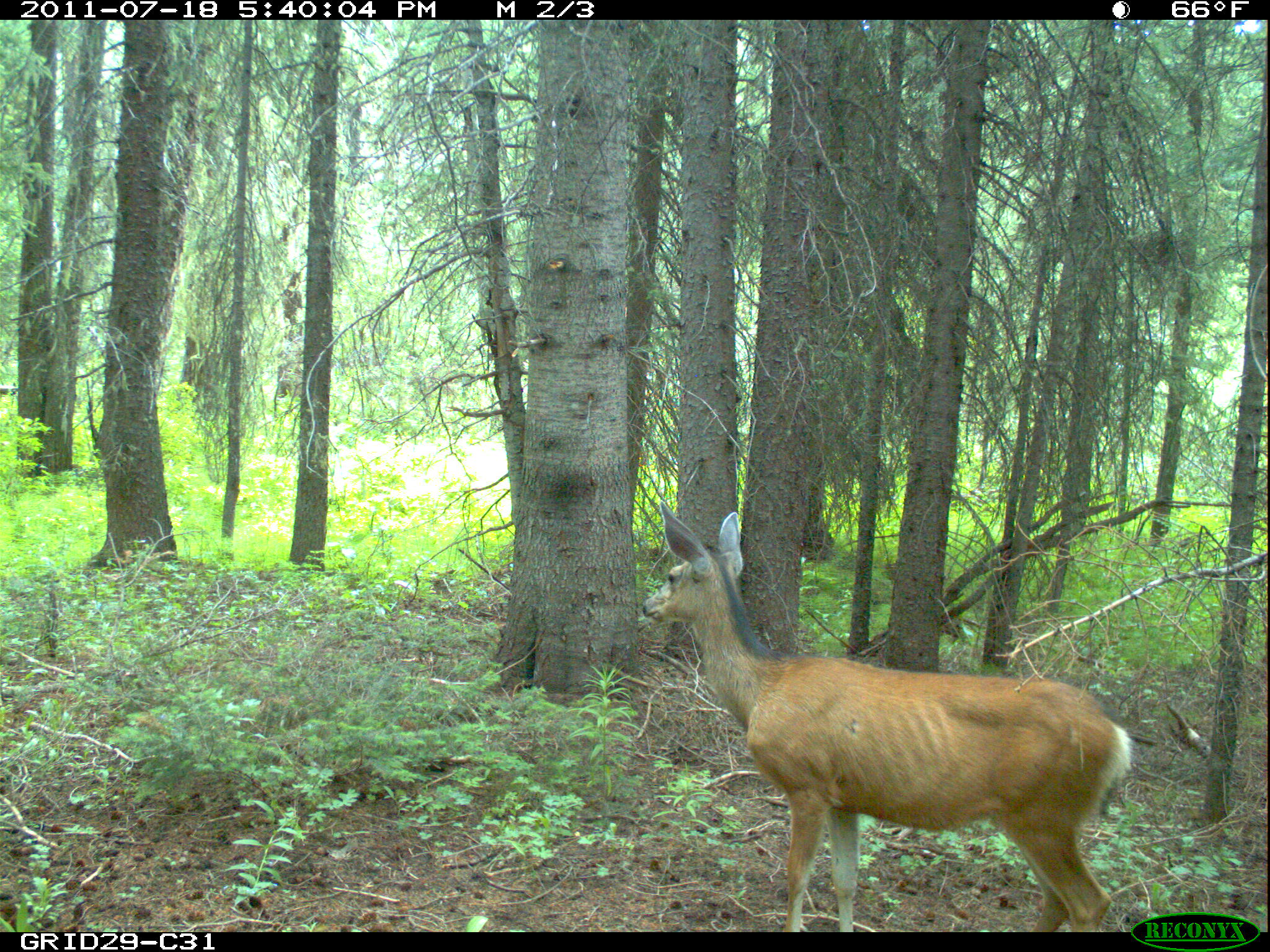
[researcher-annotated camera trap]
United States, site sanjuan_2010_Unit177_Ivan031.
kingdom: Animalia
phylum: Chordata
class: Mammalia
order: Artiodactyla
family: Cervidae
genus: Odocoileus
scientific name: Odocoileus hemionus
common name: mule deer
Odocoileus hemionus (mule deer).